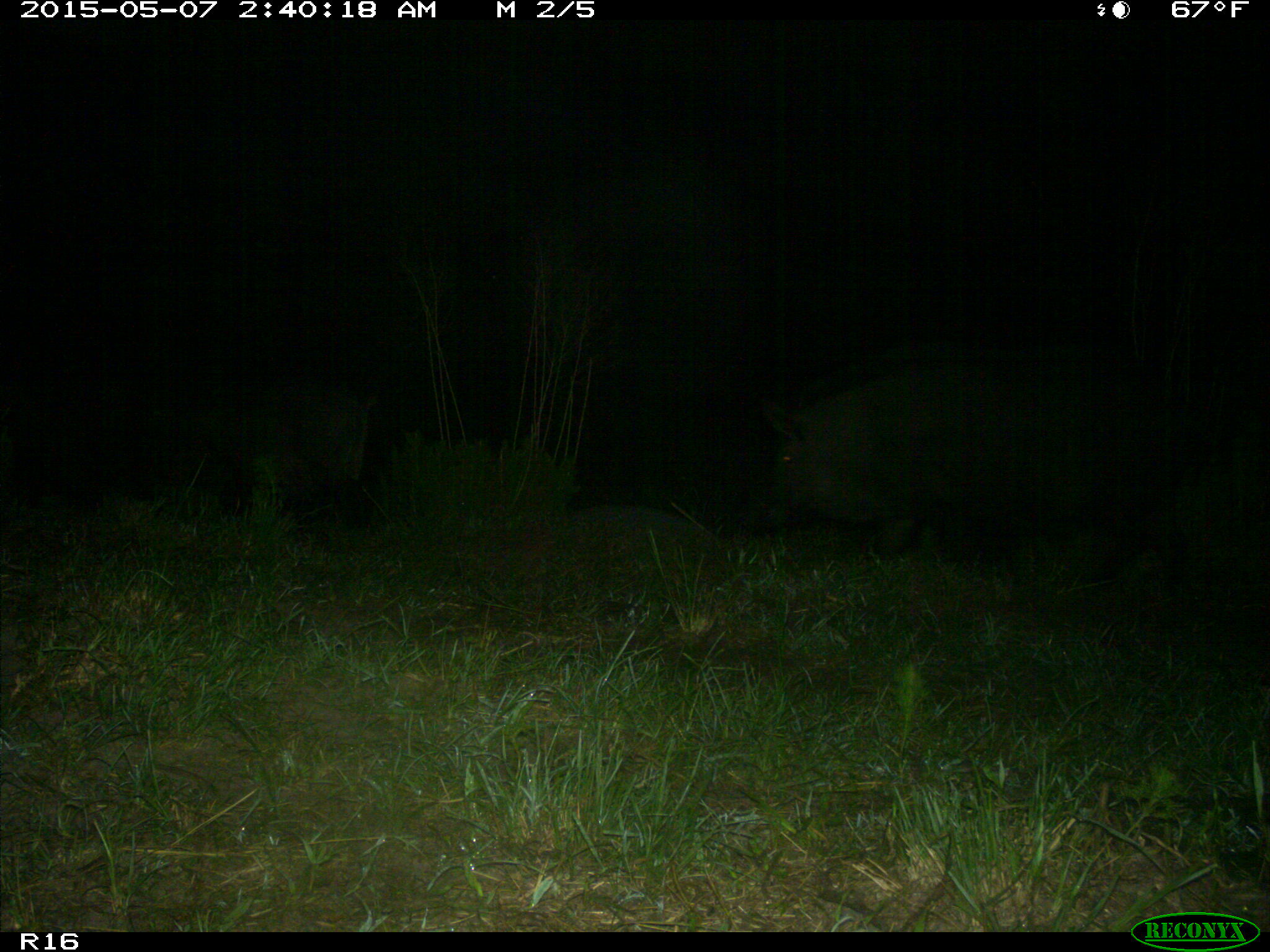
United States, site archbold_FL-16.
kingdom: Animalia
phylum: Chordata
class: Mammalia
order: Artiodactyla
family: Suidae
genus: Sus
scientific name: Sus scrofa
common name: wild boar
Sus scrofa (wild boar).